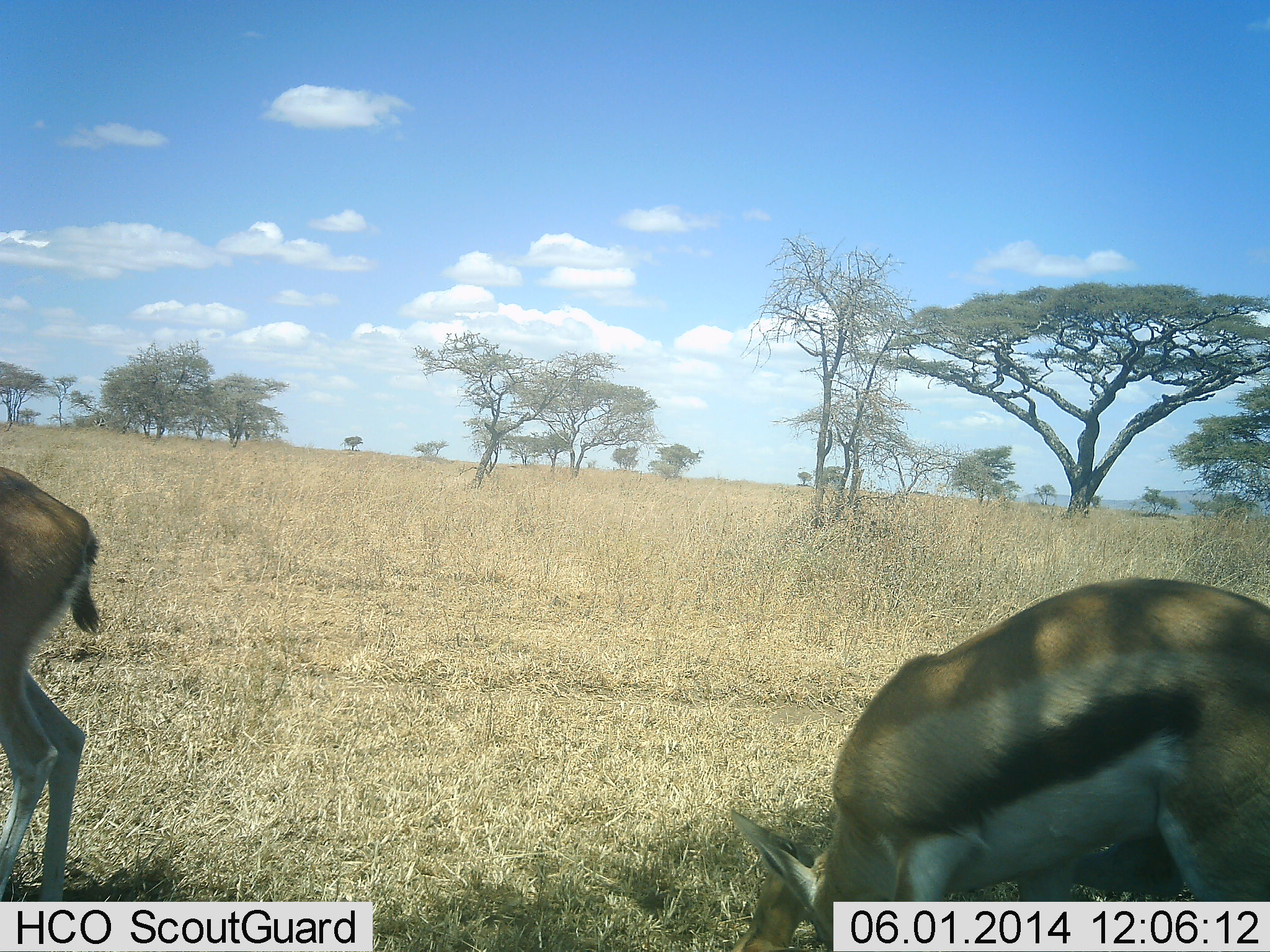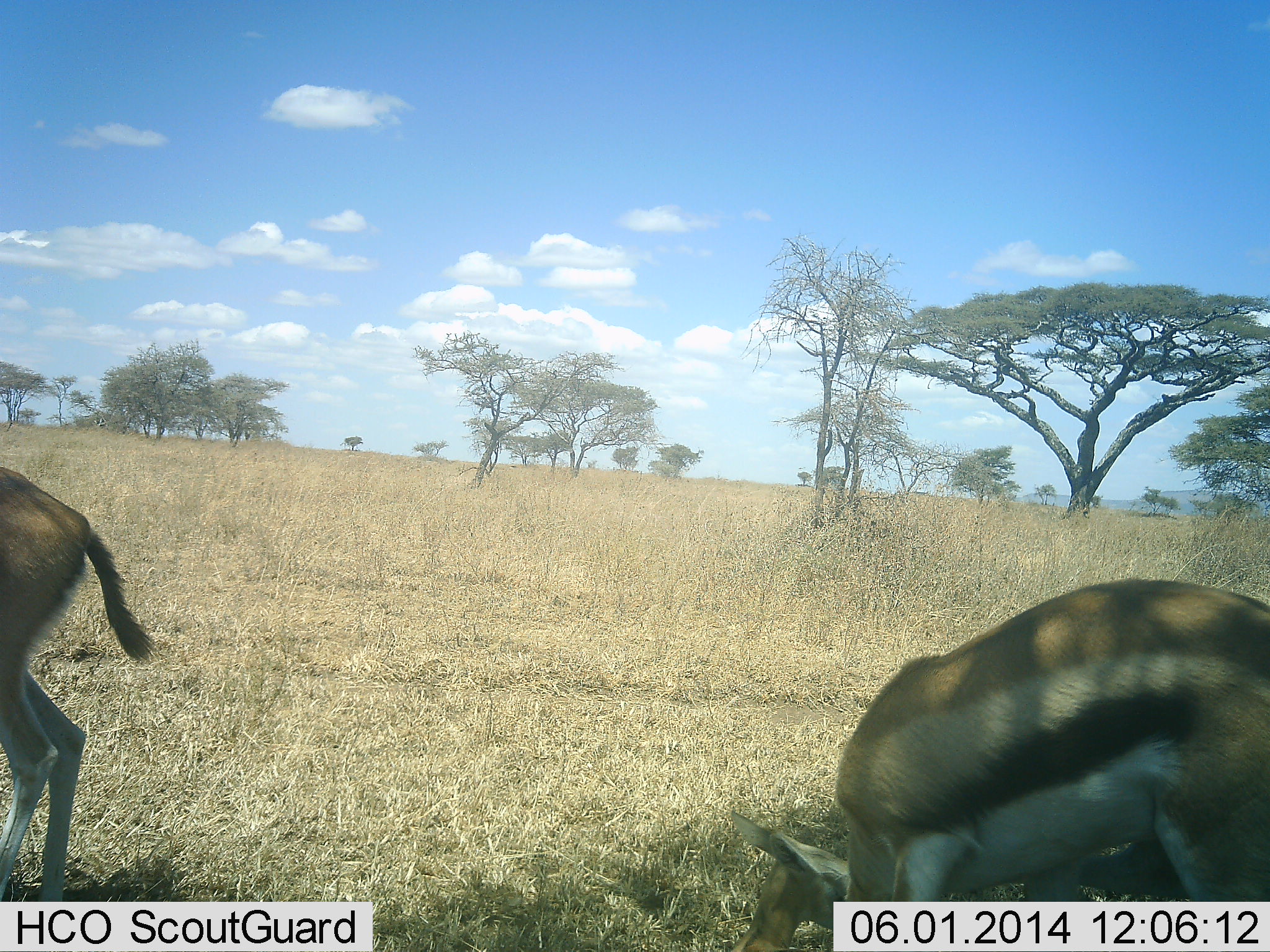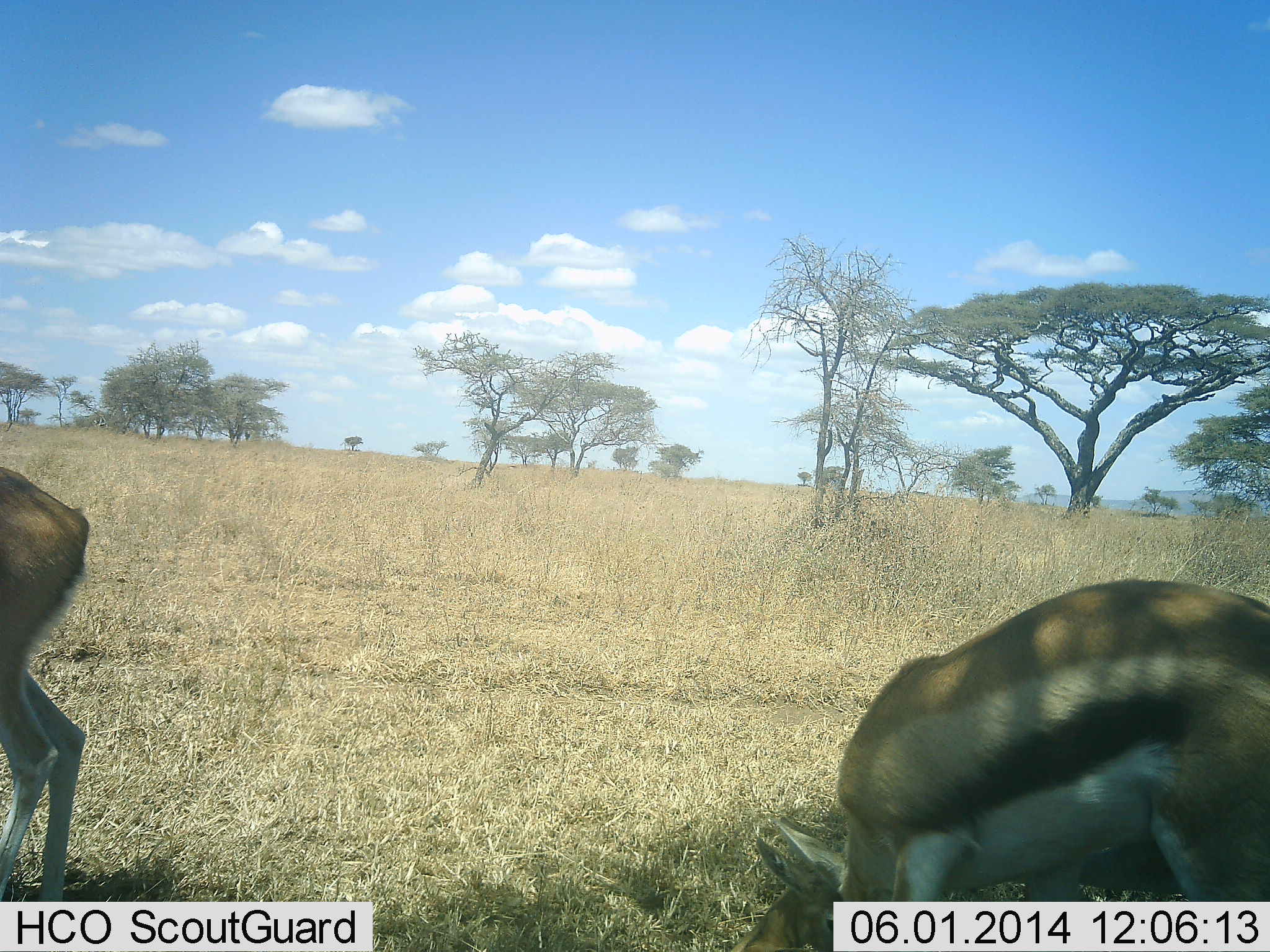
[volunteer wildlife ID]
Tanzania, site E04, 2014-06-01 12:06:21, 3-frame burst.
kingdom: Animalia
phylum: Chordata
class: Mammalia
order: Artiodactyla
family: Bovidae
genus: Eudorcas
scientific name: Eudorcas thomsonii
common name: thomson's gazelle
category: gazellethomsons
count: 2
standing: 50%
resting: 0%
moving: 0%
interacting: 0%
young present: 0%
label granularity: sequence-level